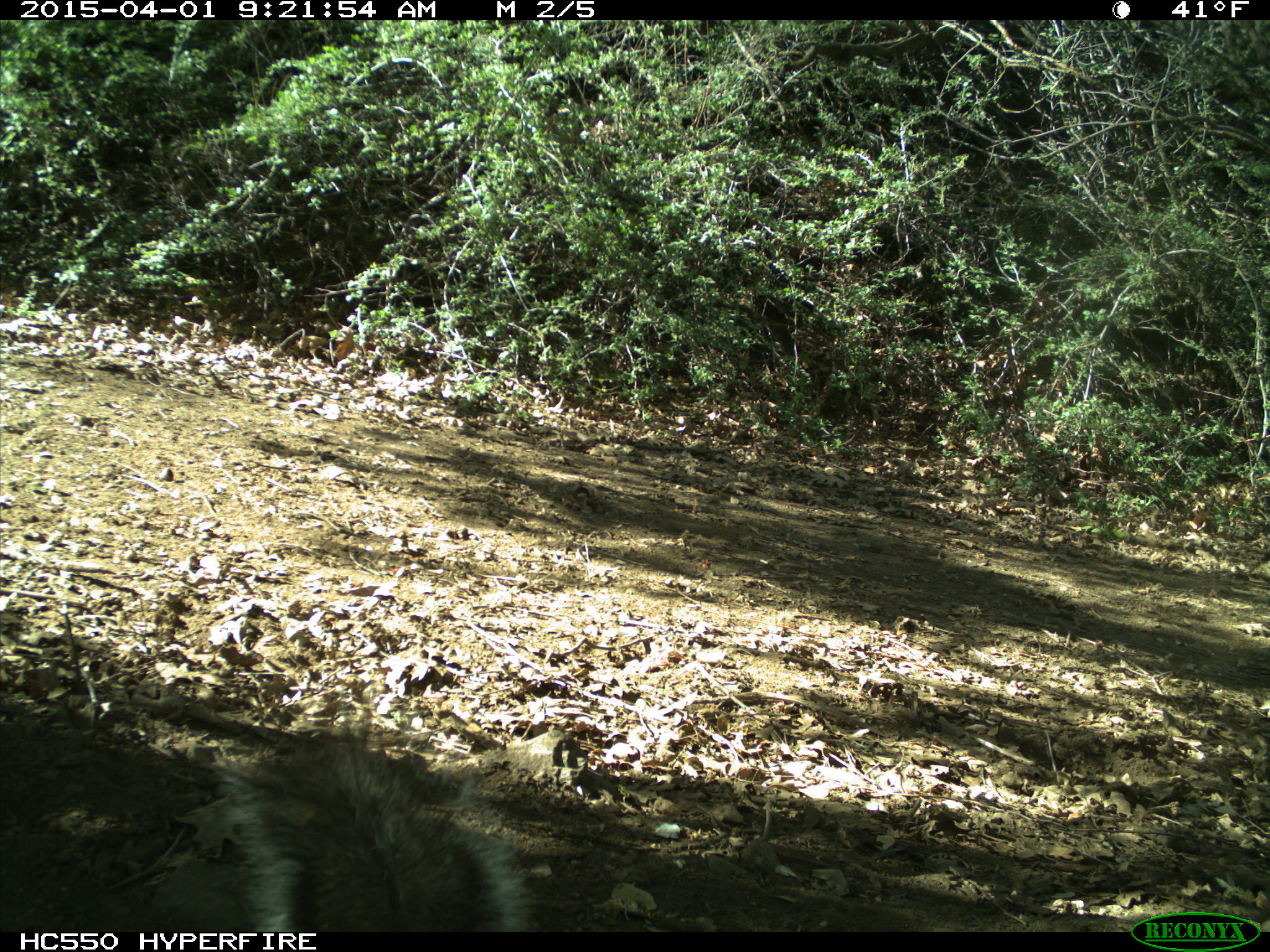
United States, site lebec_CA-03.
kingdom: Animalia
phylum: Chordata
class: Mammalia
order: Rodentia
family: Sciuridae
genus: Sciurus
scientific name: Sciurus carolinensis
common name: eastern gray squirrel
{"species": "Sciurus carolinensis (eastern gray squirrel)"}